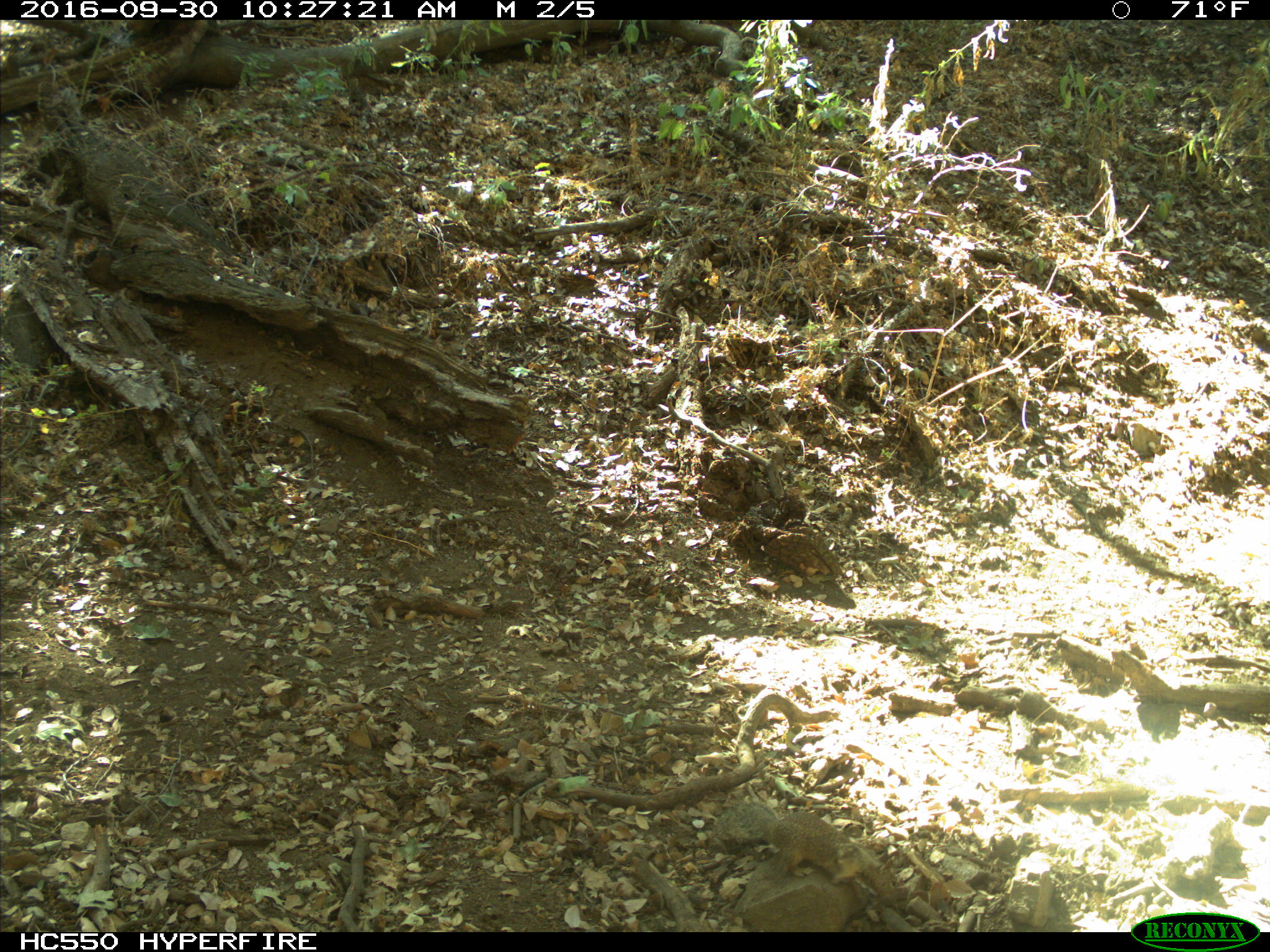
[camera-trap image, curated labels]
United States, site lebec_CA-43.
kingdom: Animalia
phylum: Chordata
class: Mammalia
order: Rodentia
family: Sciuridae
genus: Otospermophilus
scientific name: Otospermophilus beecheyi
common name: california ground squirrel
Otospermophilus beecheyi (california ground squirrel).